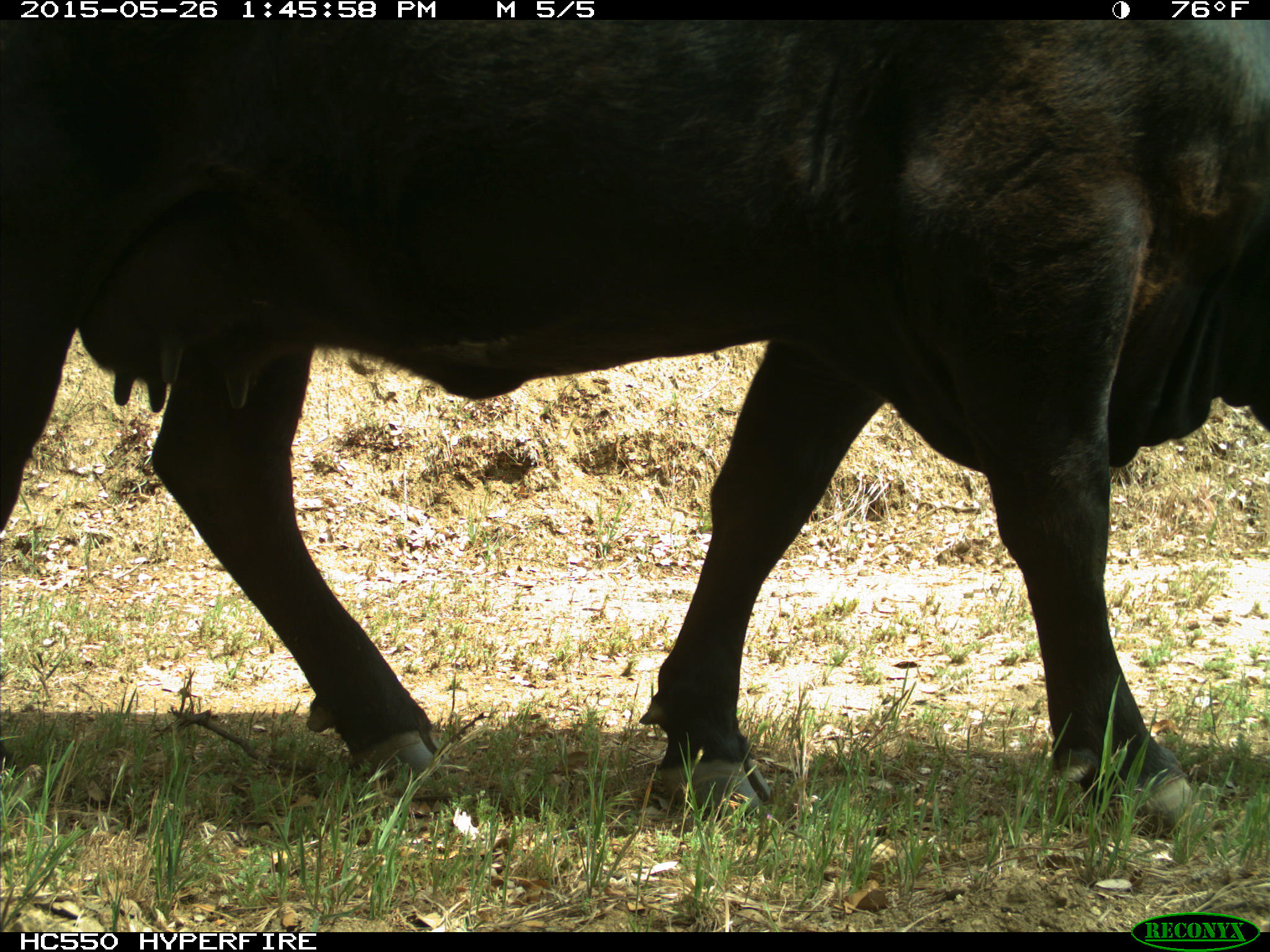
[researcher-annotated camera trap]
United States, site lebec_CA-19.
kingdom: Animalia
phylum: Chordata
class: Mammalia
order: Artiodactyla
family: Bovidae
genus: Bos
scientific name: Bos taurus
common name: domestic cow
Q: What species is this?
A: Bos taurus (domestic cow).